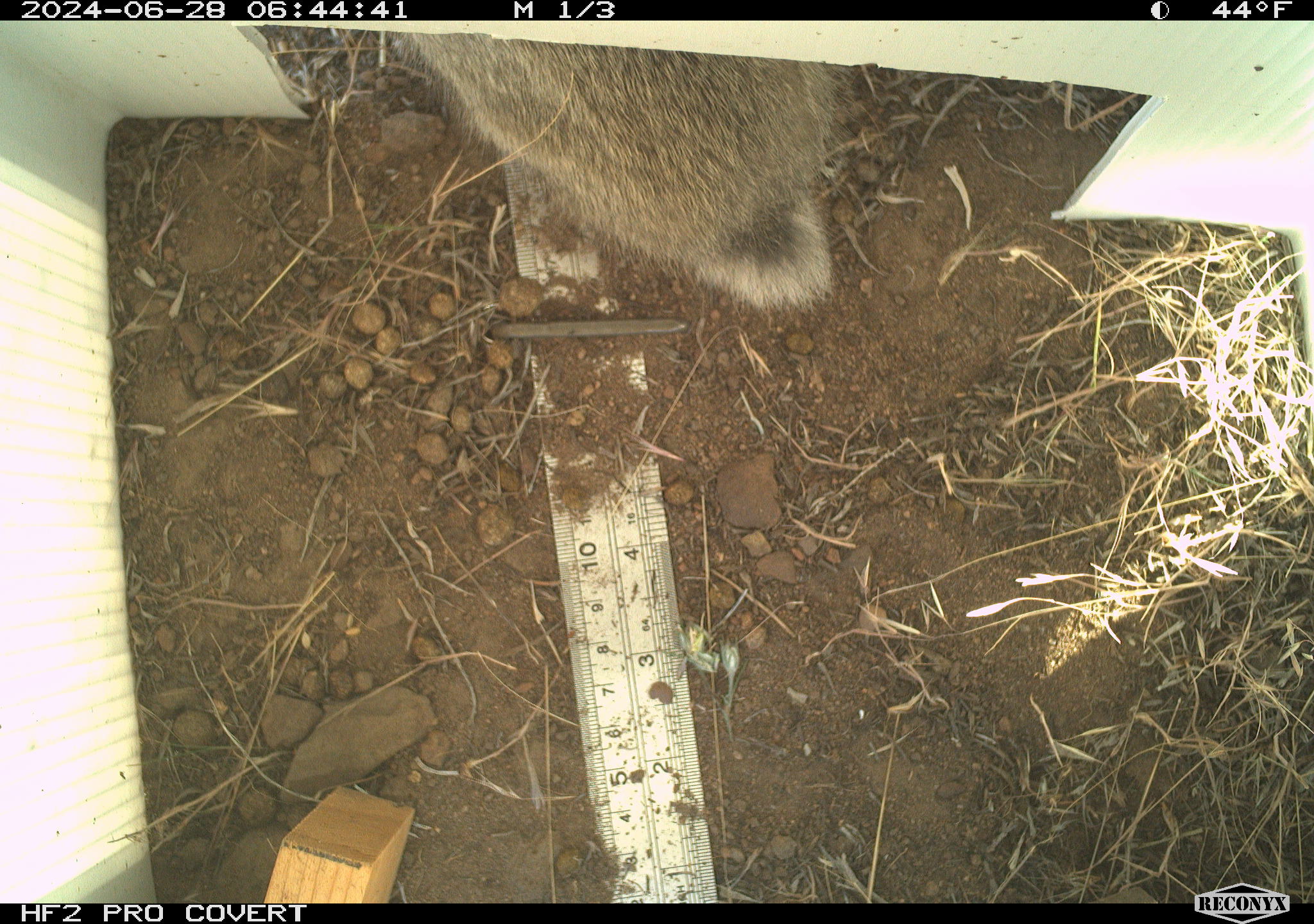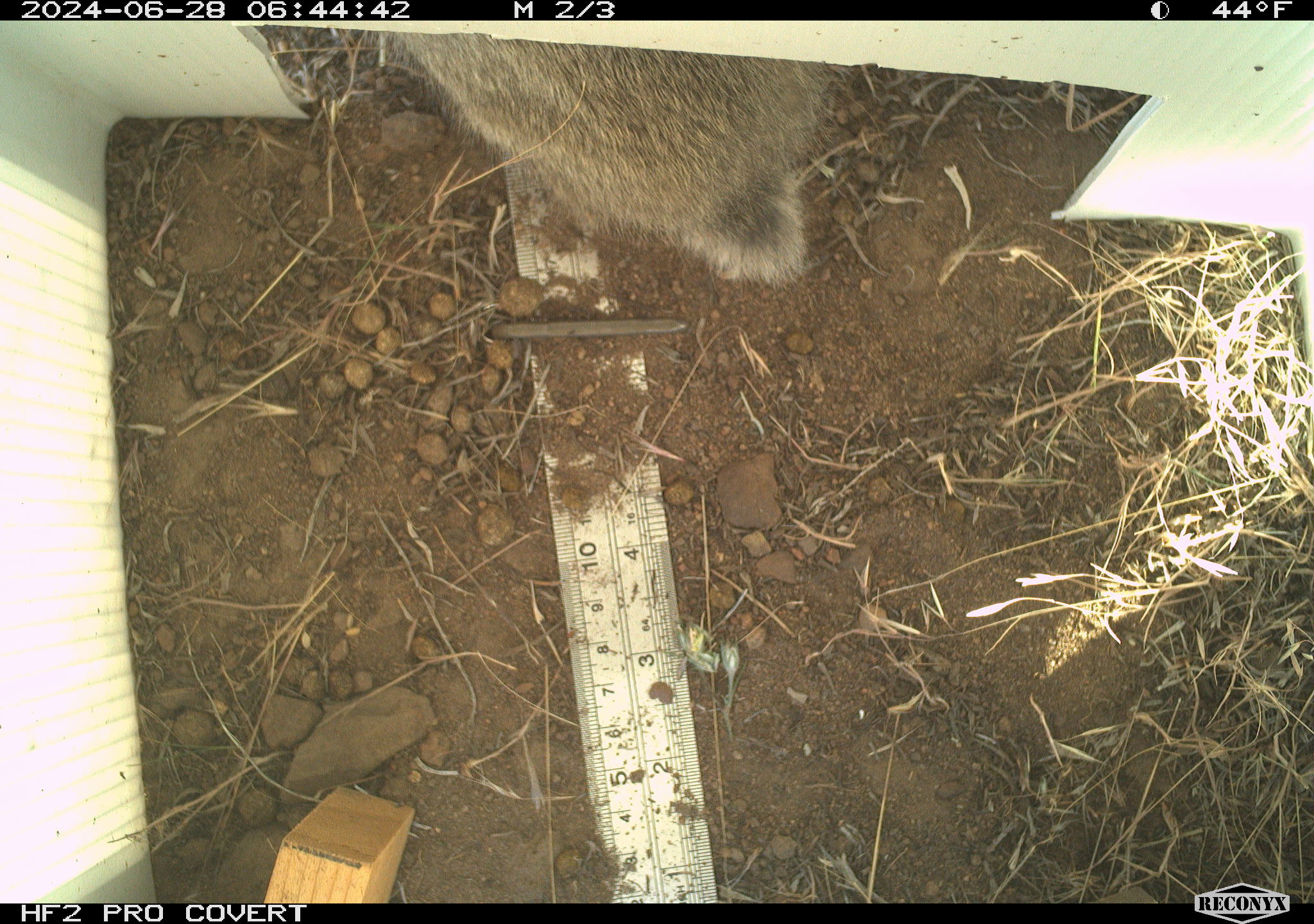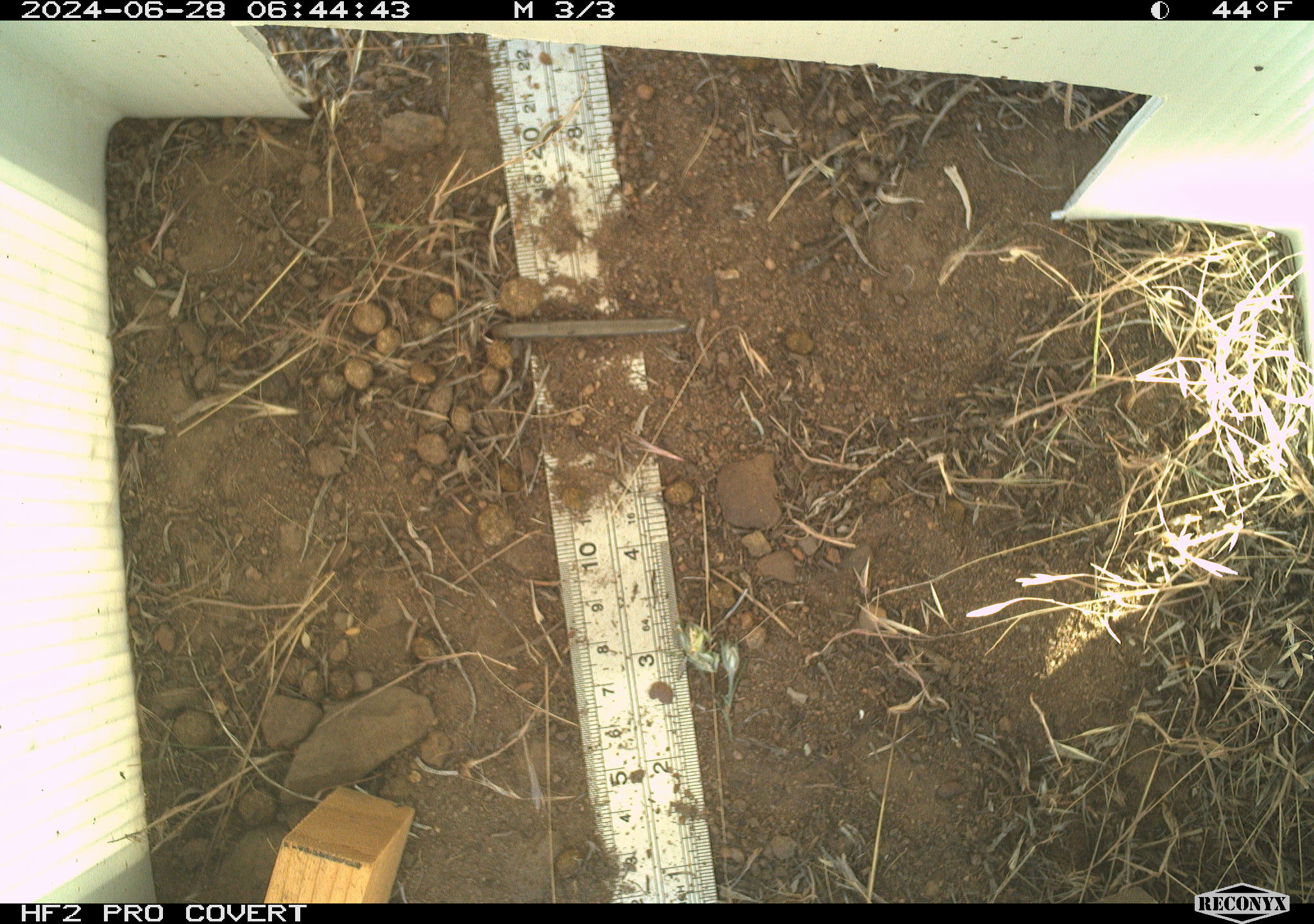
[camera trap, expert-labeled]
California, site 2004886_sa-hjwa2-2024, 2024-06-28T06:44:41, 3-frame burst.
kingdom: Animalia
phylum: Chordata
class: Mammalia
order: Lagomorpha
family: Leporidae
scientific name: Leporidae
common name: rabbit or hare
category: rabbit and hare family